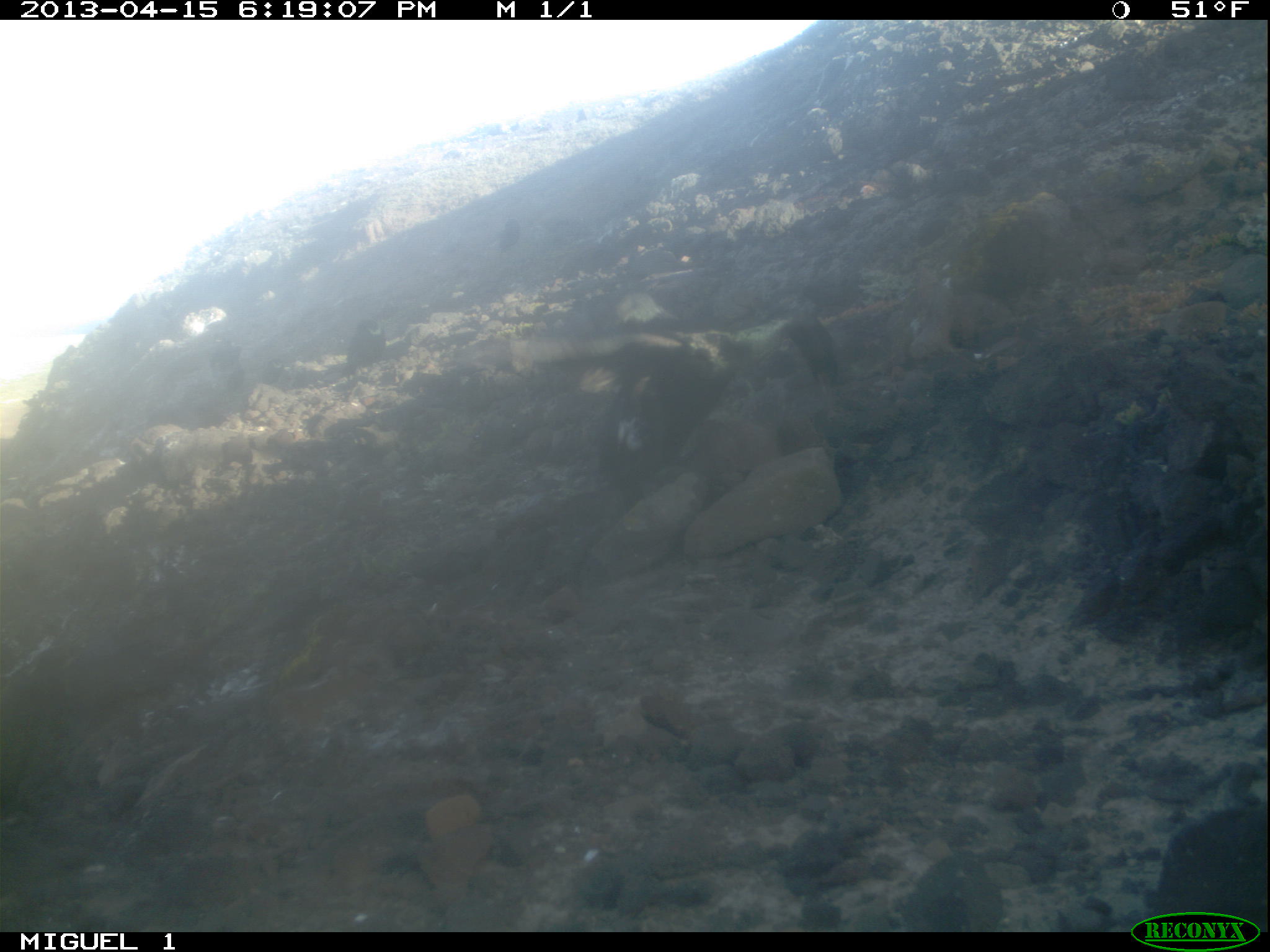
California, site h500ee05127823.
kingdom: Animalia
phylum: Chordata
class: Aves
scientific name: Aves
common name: bird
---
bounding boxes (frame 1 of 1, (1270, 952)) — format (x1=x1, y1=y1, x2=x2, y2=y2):
bird: (x1=529, y1=291, x2=841, y2=496); (x1=342, y1=316, x2=385, y2=371); (x1=498, y1=214, x2=521, y2=249)